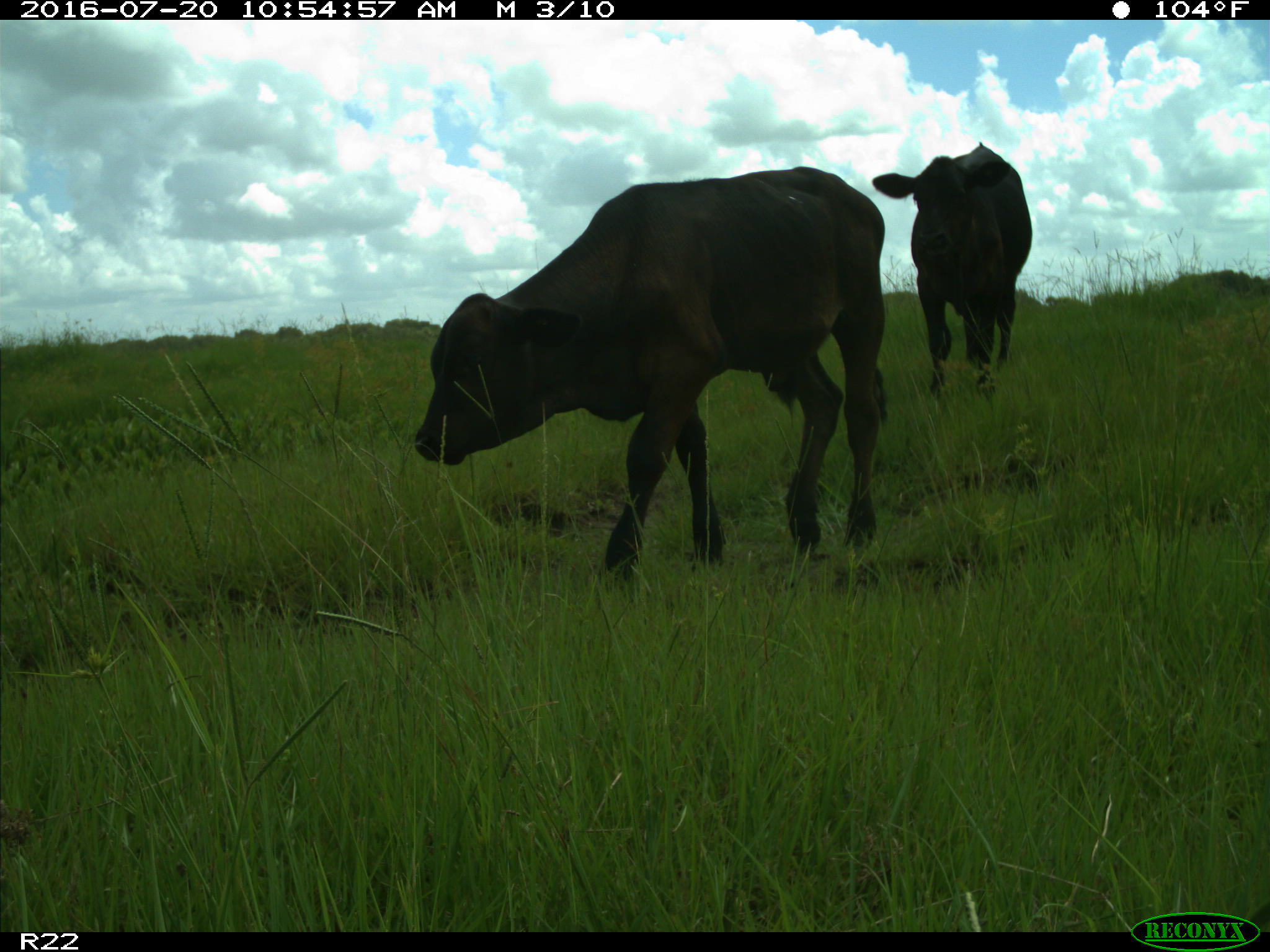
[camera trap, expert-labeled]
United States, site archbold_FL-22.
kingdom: Animalia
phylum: Chordata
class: Mammalia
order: Artiodactyla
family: Bovidae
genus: Bos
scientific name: Bos taurus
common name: domestic cow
Bos taurus (domestic cow).